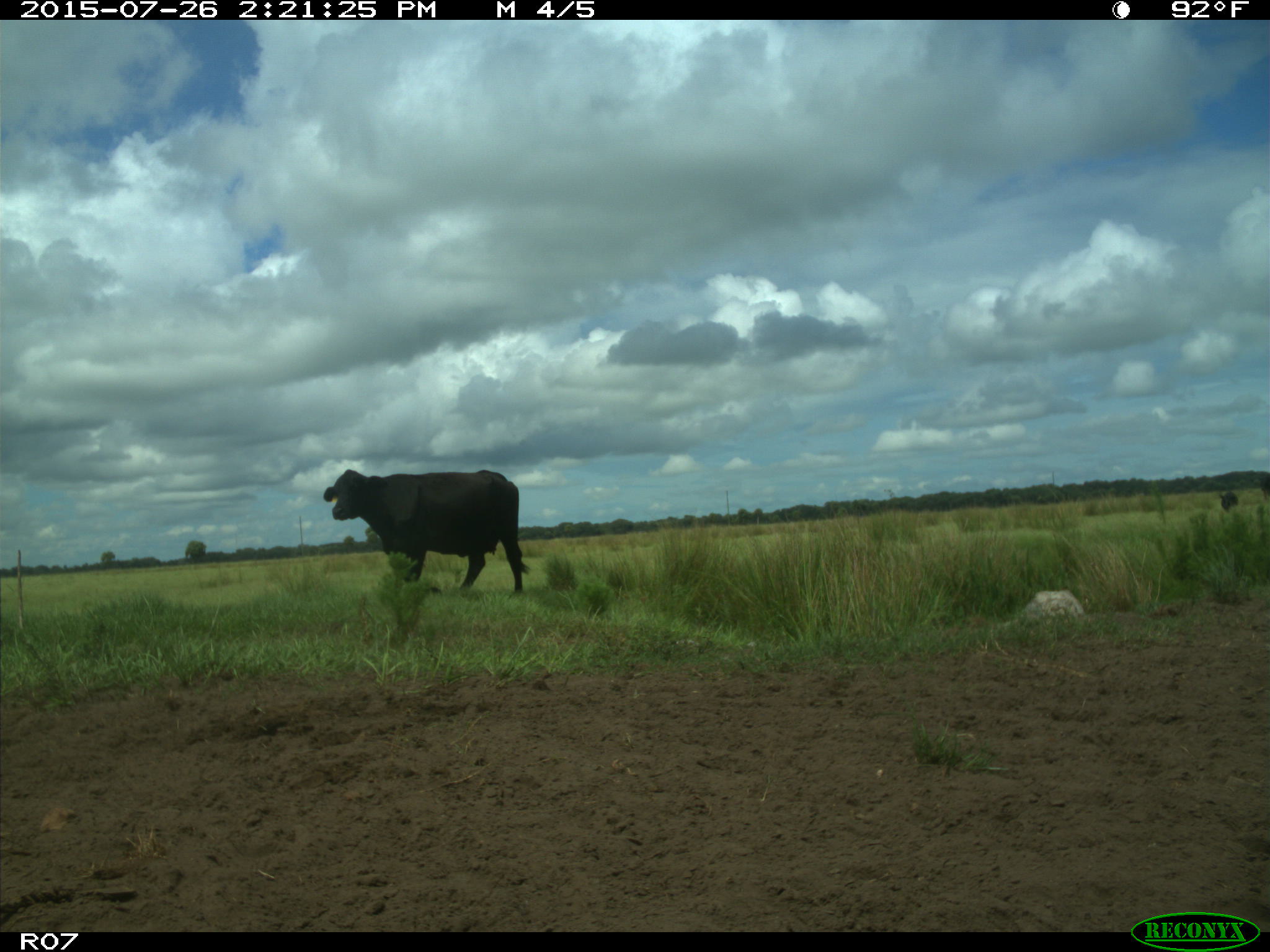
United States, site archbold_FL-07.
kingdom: Animalia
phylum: Chordata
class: Mammalia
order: Artiodactyla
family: Bovidae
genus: Bos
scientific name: Bos taurus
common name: domestic cow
Bos taurus (domestic cow).